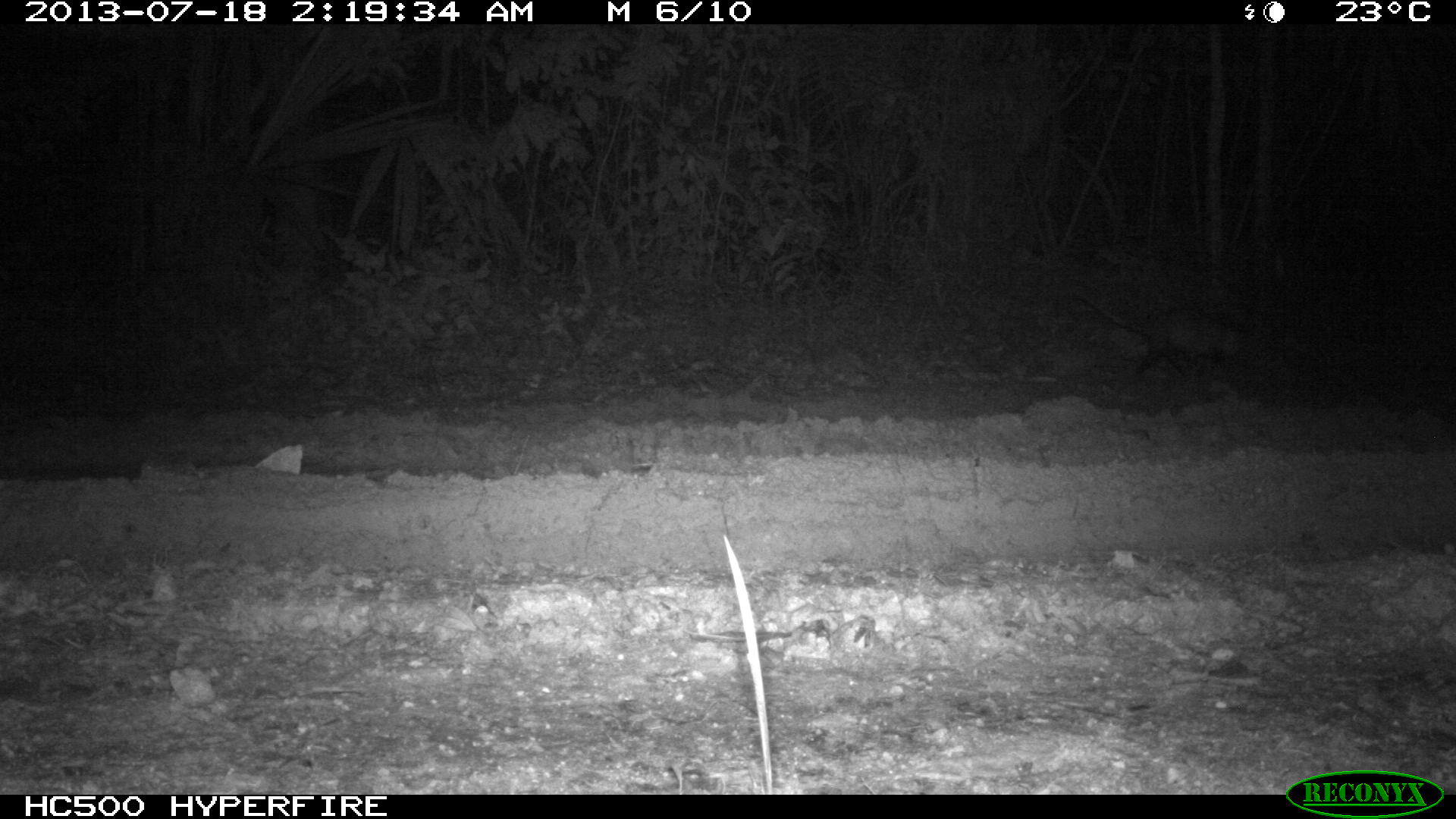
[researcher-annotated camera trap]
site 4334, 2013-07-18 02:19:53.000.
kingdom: Animalia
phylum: Chordata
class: Mammalia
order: Didelphimorphia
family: Didelphidae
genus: Didelphis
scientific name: Didelphis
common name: american opossums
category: didelphis sp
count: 1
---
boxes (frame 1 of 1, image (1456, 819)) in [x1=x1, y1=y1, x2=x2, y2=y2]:
didelphis sp: [x1=1072, y1=290, x2=1247, y2=380]